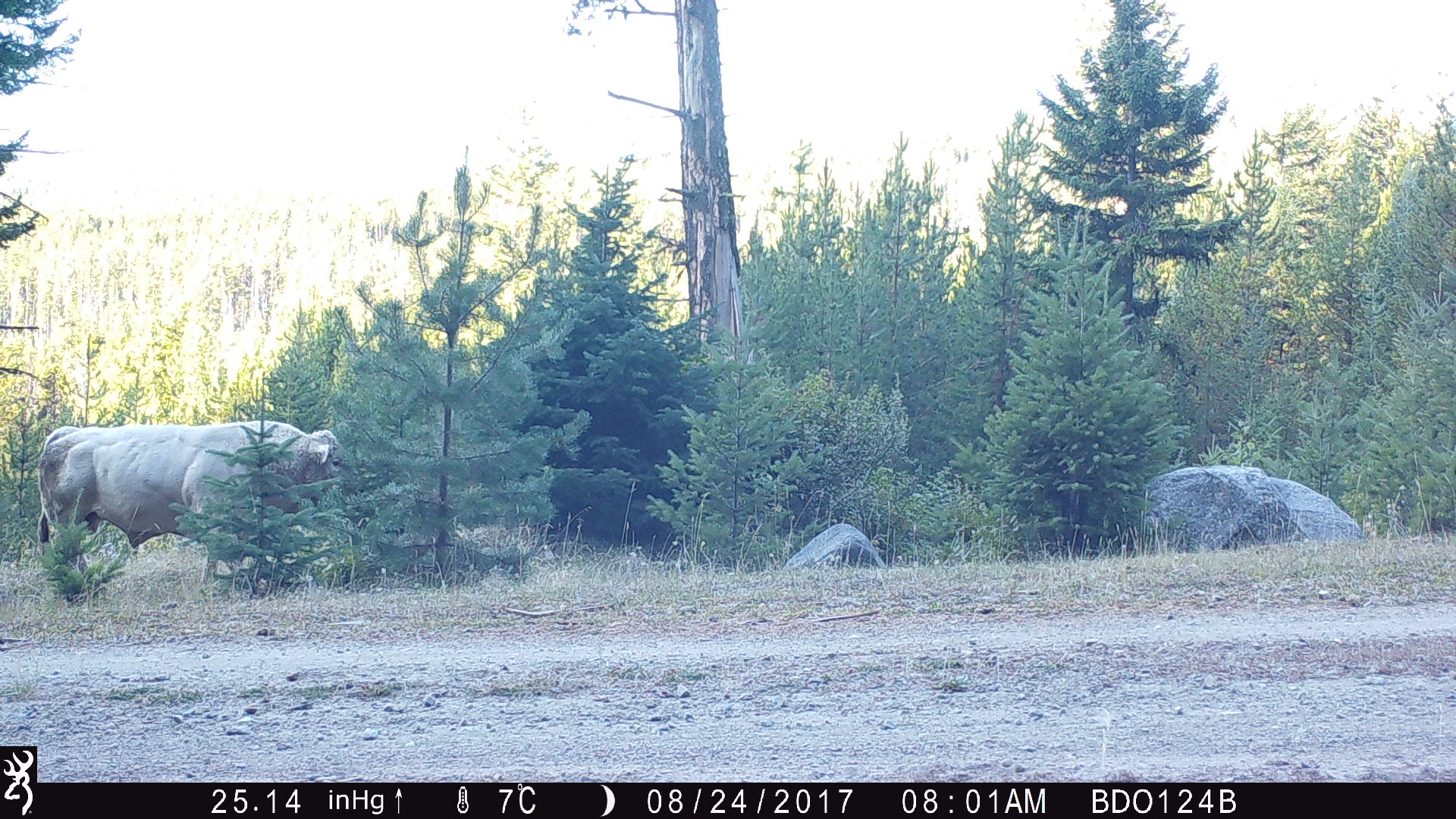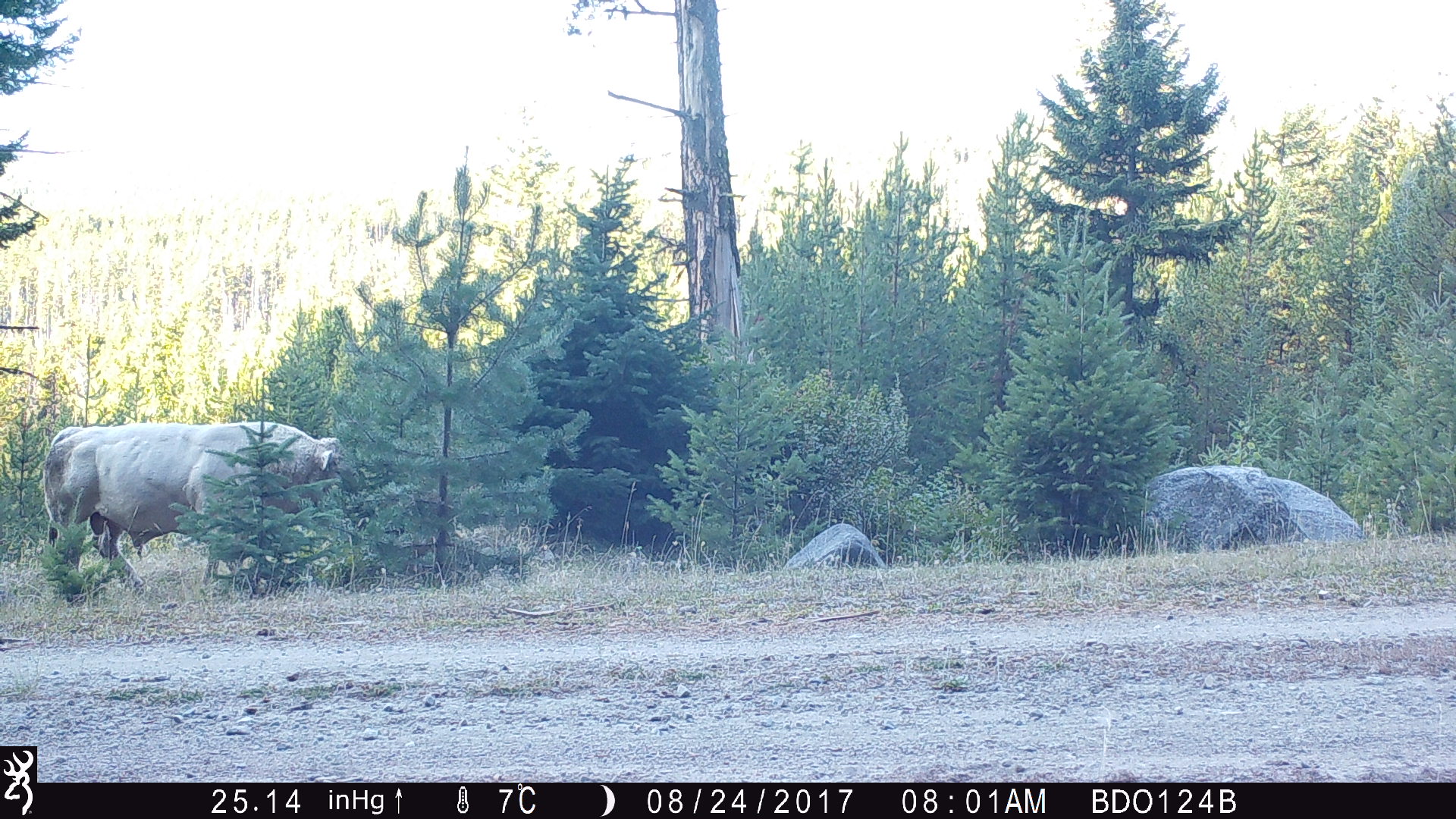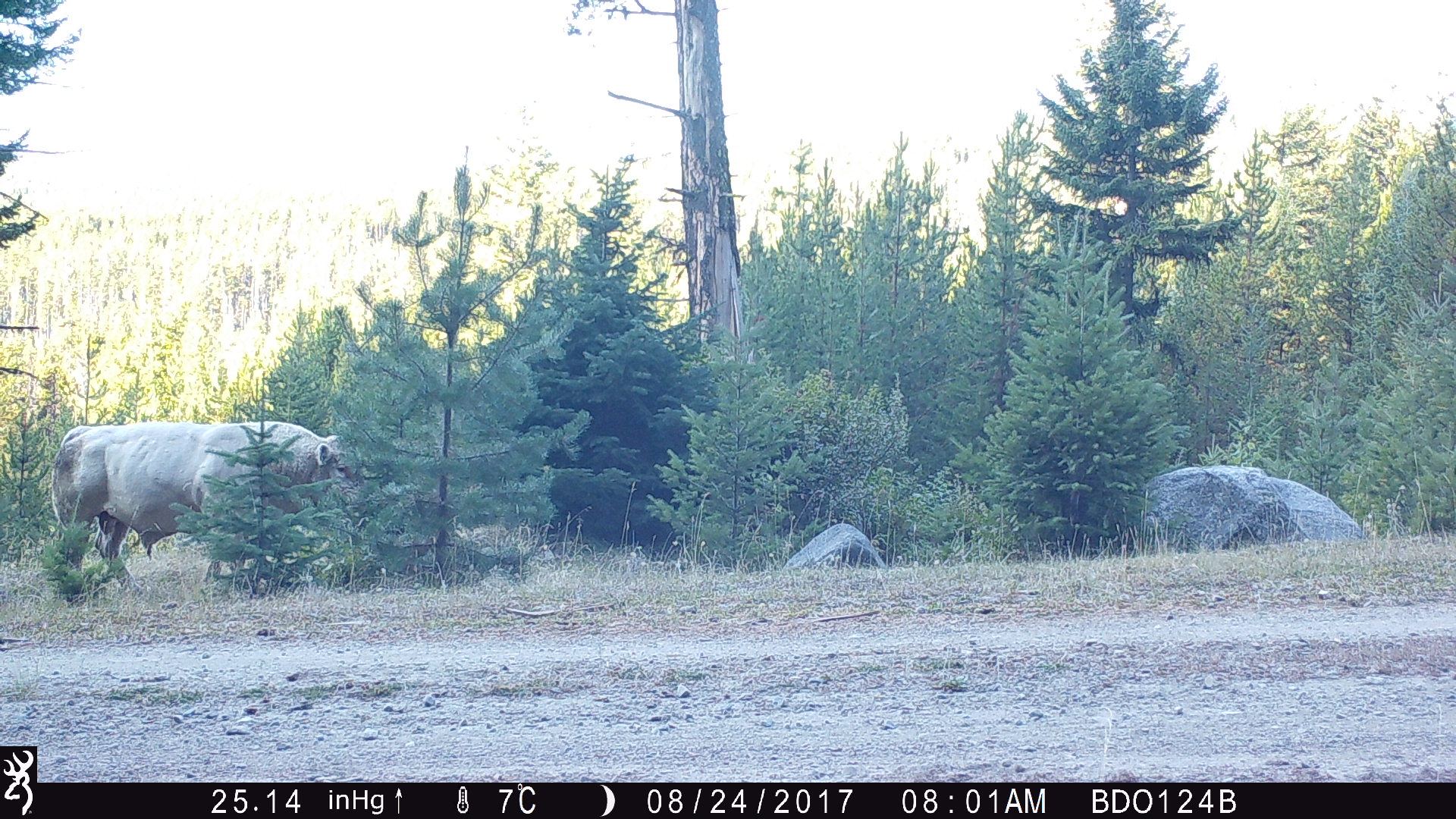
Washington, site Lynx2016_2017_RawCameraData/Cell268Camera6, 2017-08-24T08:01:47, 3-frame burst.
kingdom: Animalia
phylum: Chordata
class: Mammalia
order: Artiodactyla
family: Bovidae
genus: Bos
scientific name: Bos taurus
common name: domestic cattle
Domestic cattle (Bos taurus). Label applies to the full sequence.